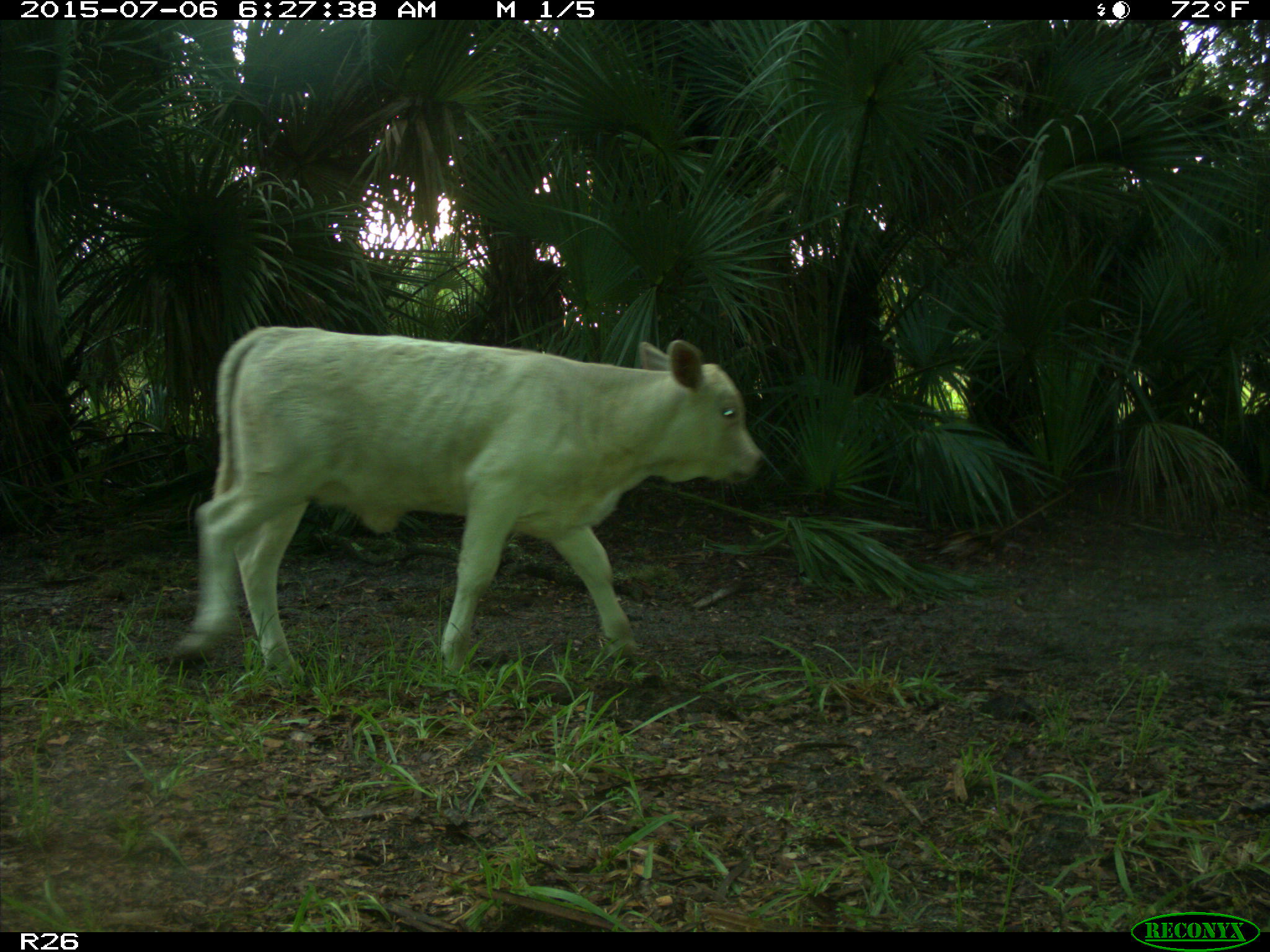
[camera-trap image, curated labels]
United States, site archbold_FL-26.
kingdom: Animalia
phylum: Chordata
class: Mammalia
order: Artiodactyla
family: Bovidae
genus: Bos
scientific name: Bos taurus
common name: domestic cow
Bos taurus (domestic cow).